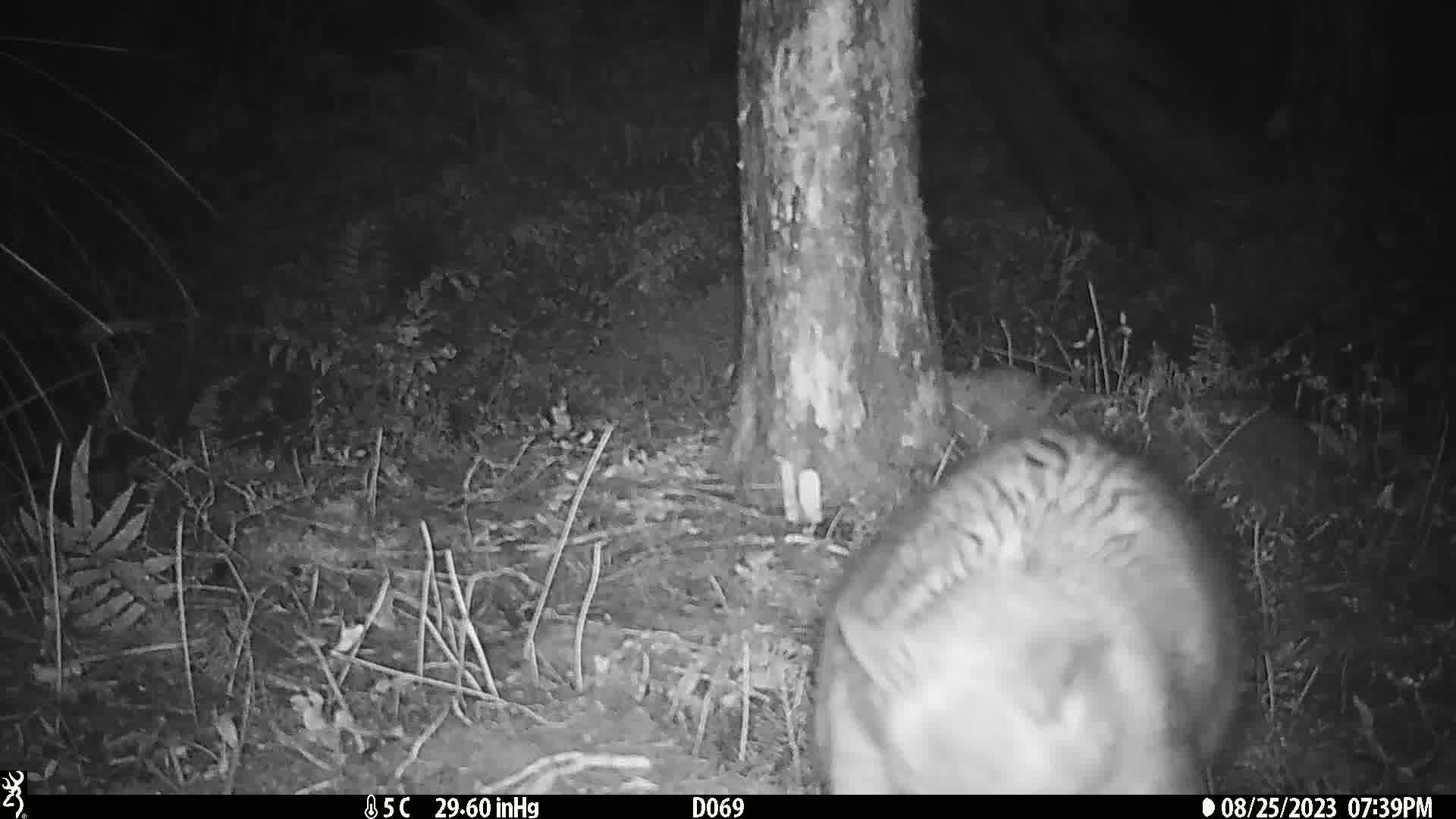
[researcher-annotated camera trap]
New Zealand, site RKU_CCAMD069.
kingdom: Animalia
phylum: Chordata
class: Mammalia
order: Diprotodontia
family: Phalangeridae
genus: Trichosurus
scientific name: Trichosurus vulpecula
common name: common brushtail possum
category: possum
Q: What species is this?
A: Possum (common brushtail possum) (Trichosurus vulpecula).